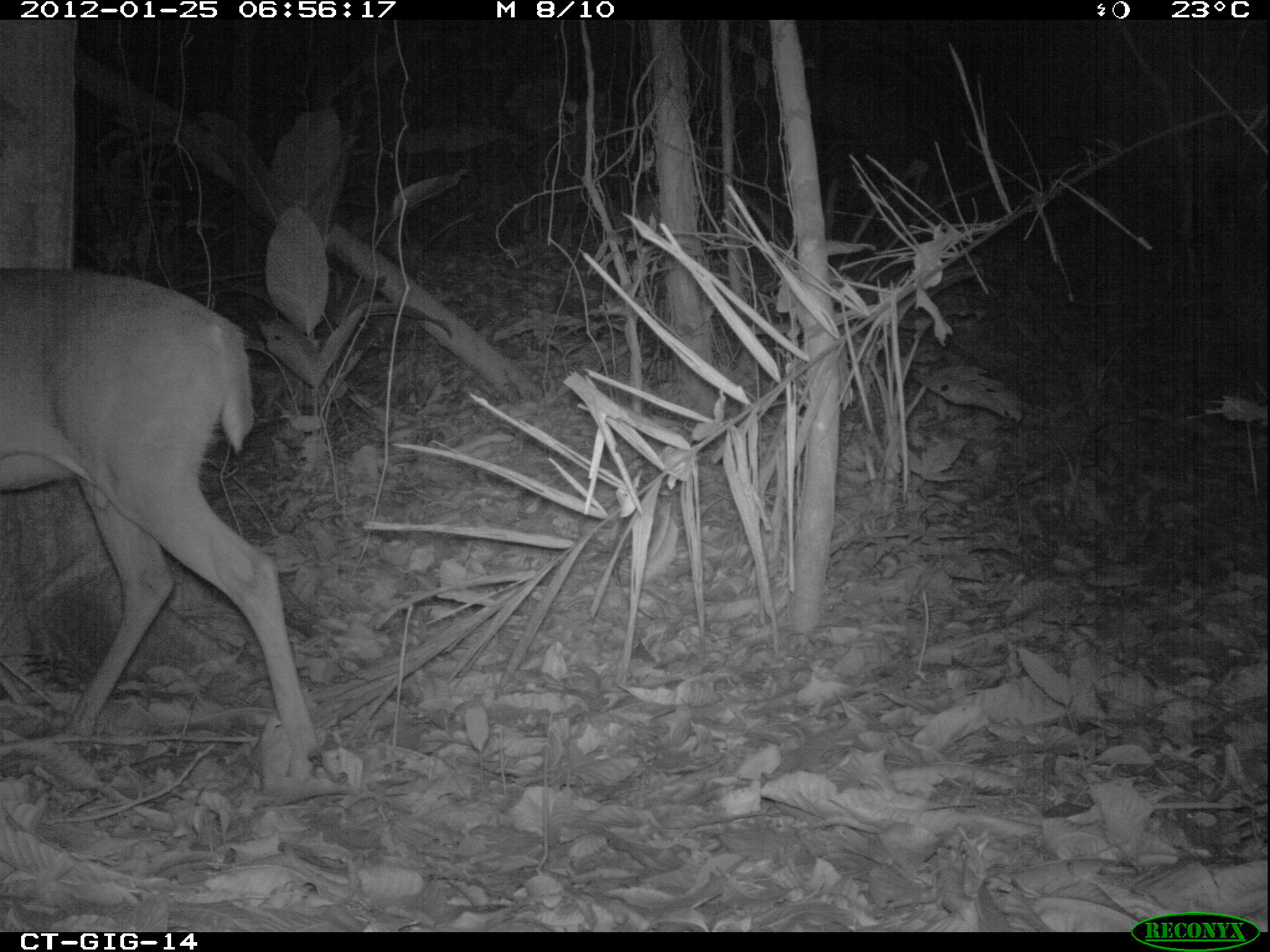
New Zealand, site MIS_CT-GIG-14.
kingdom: Animalia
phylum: Chordata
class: Mammalia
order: Artiodactyla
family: Cervidae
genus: Odocoileus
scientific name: Odocoileus virginianus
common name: white-tailed deer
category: white tailed deer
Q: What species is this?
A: White tailed deer (white-tailed deer) (Odocoileus virginianus).